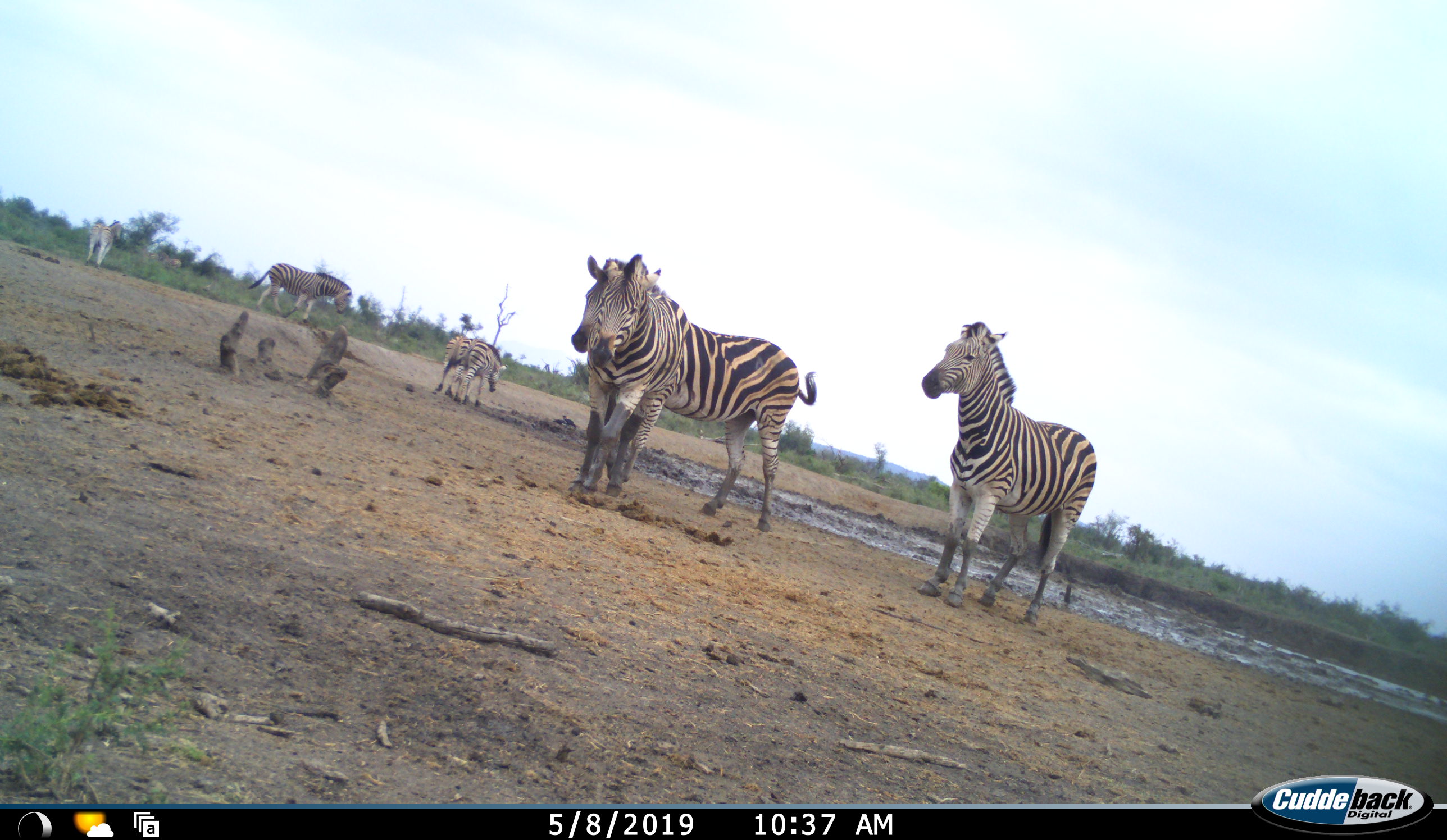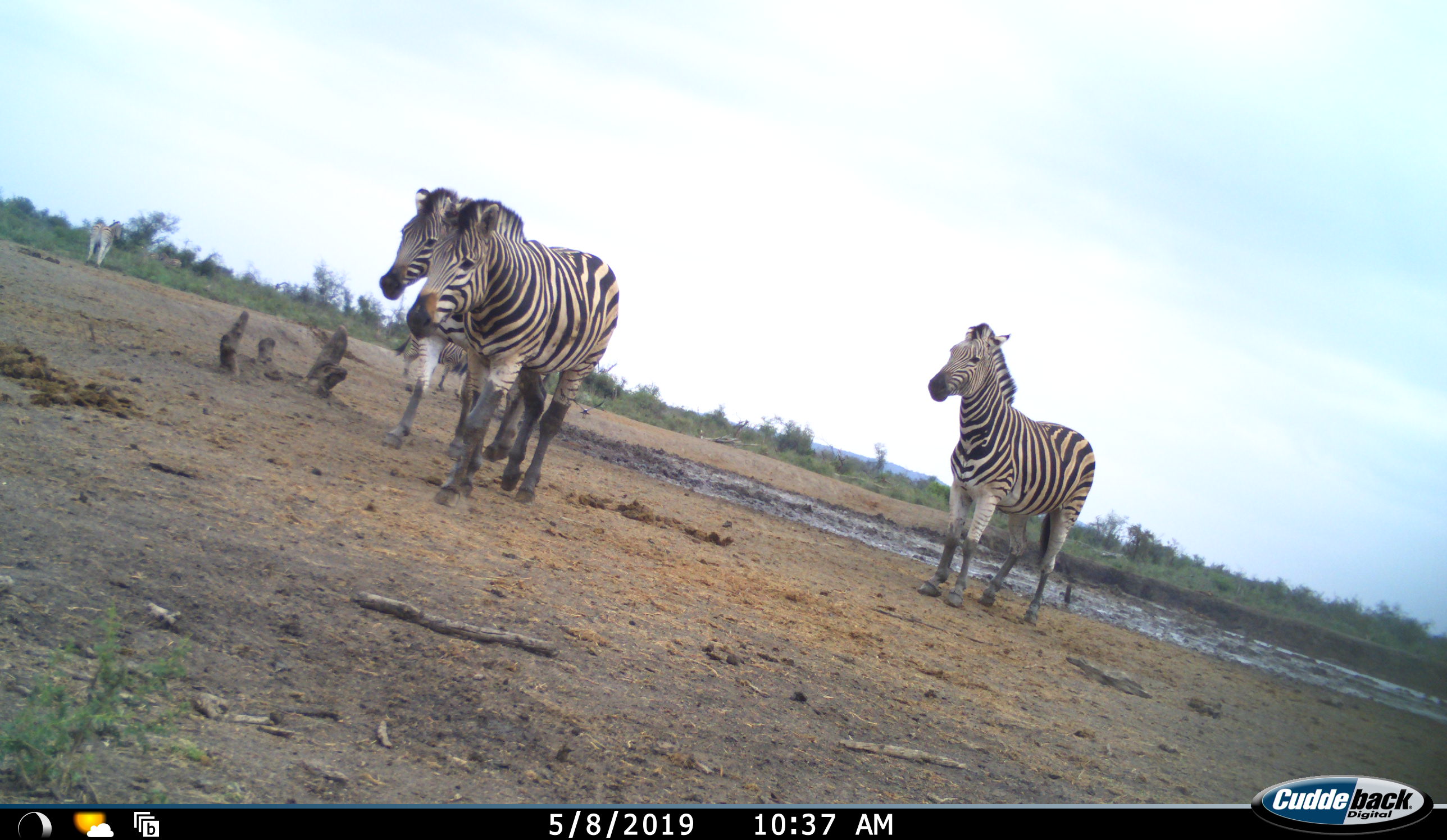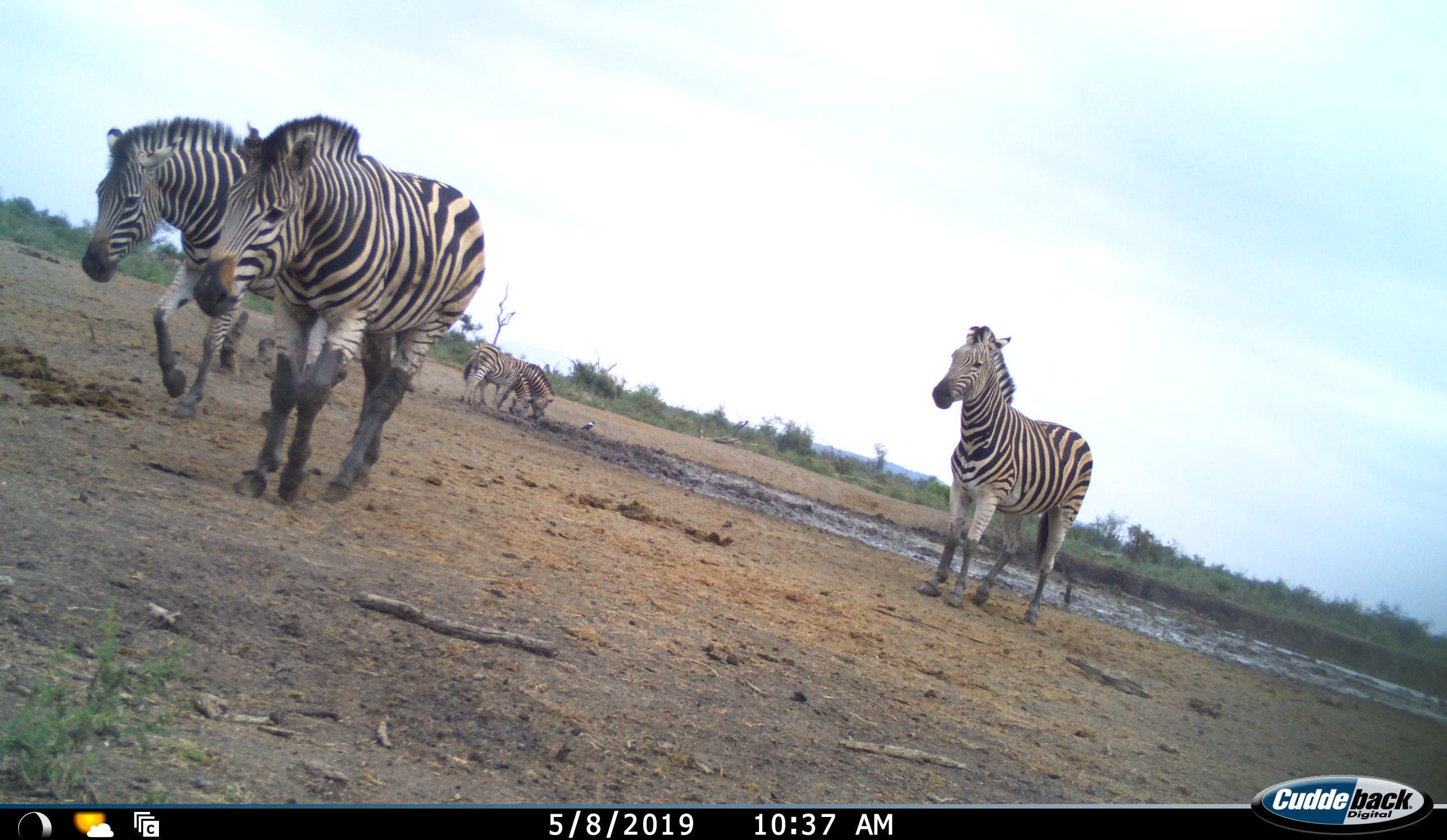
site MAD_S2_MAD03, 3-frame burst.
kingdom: Animalia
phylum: Chordata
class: Mammalia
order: Perissodactyla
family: Equidae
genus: Equus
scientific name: Equus quagga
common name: plains zebra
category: zebraplains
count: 6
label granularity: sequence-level